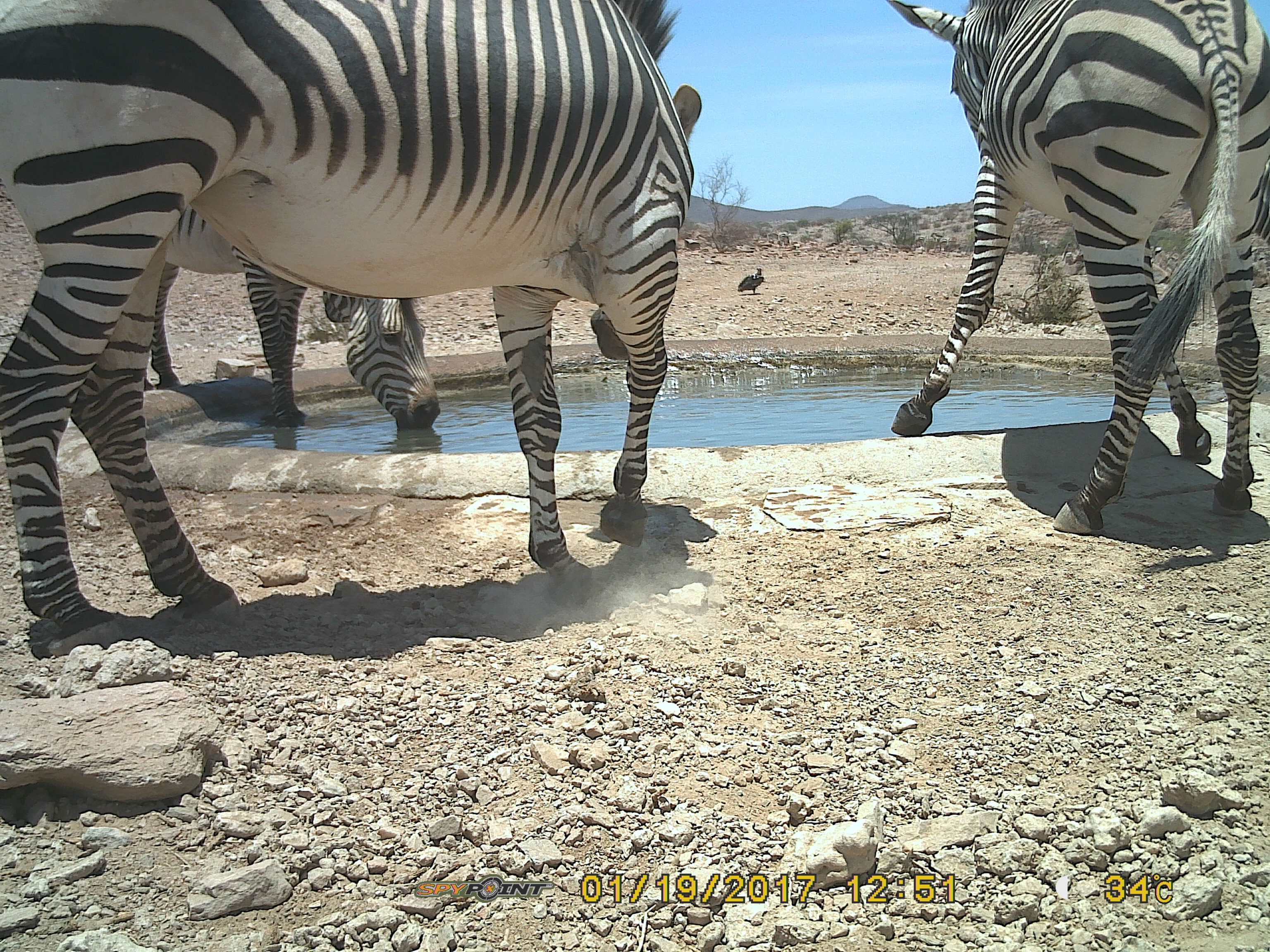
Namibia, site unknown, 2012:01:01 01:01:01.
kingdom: Animalia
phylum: Chordata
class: Mammalia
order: Perissodactyla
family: Equidae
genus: Equus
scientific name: Equus zebra hartmannae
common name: hartmann's mountain zebra